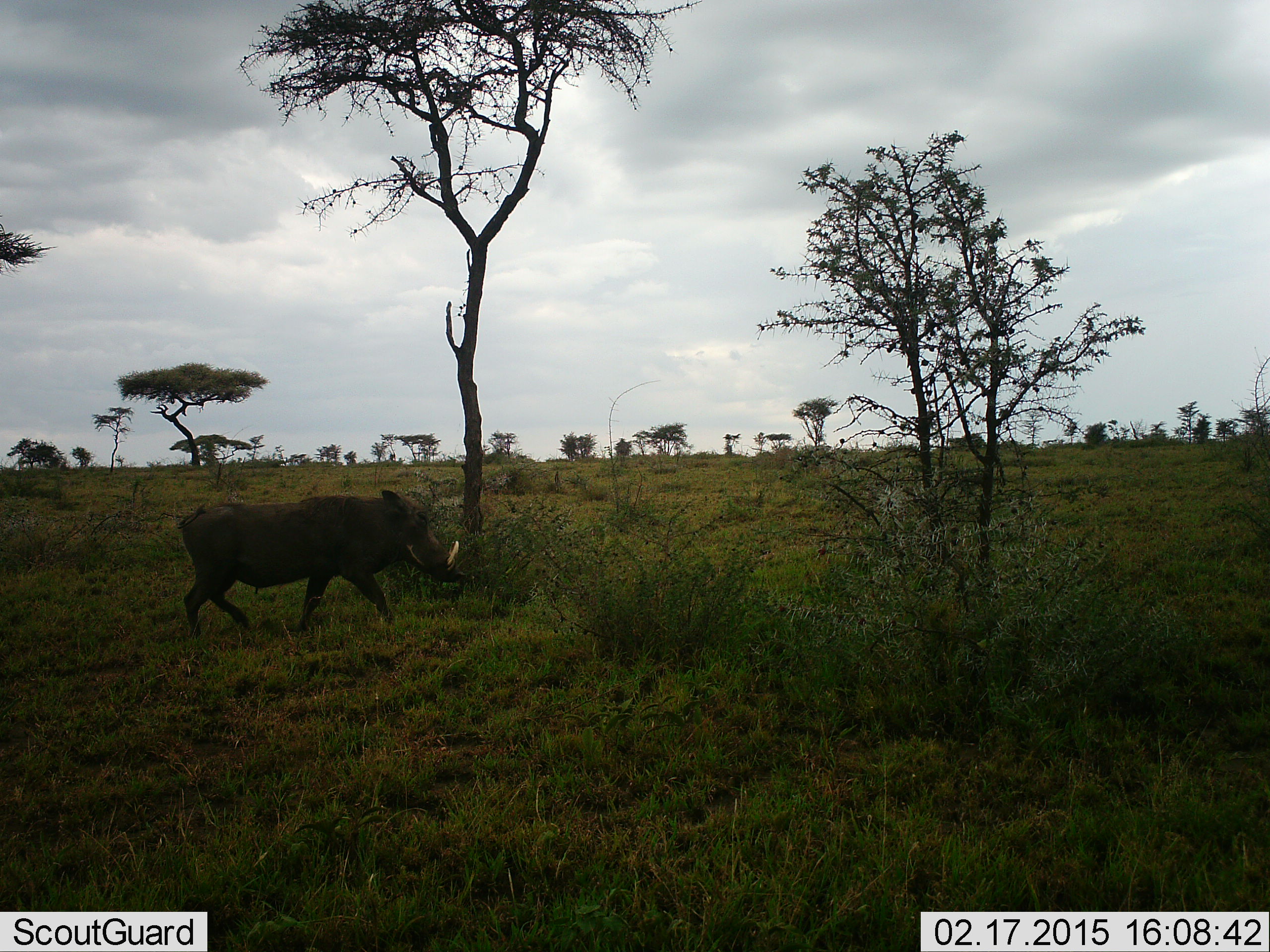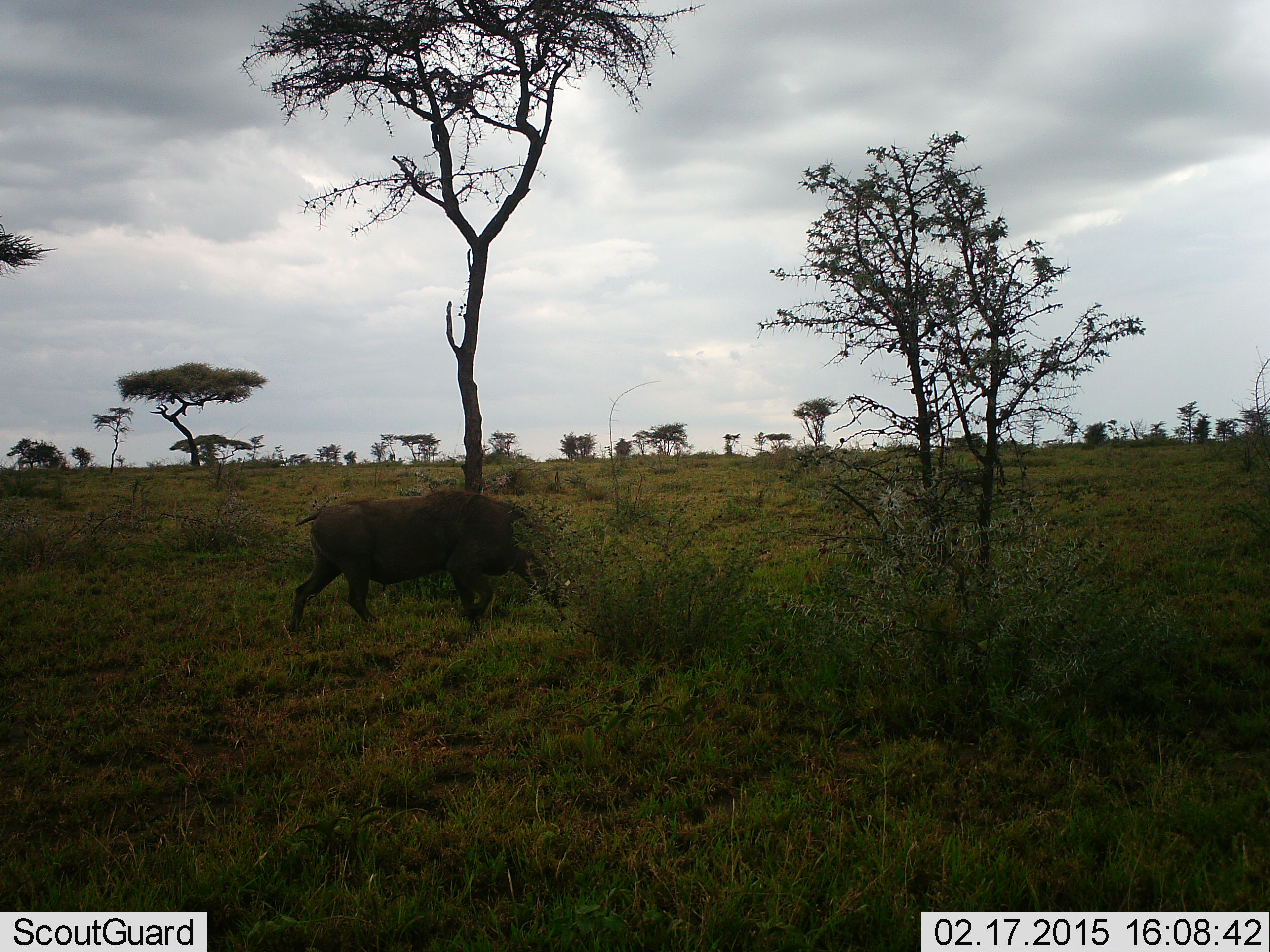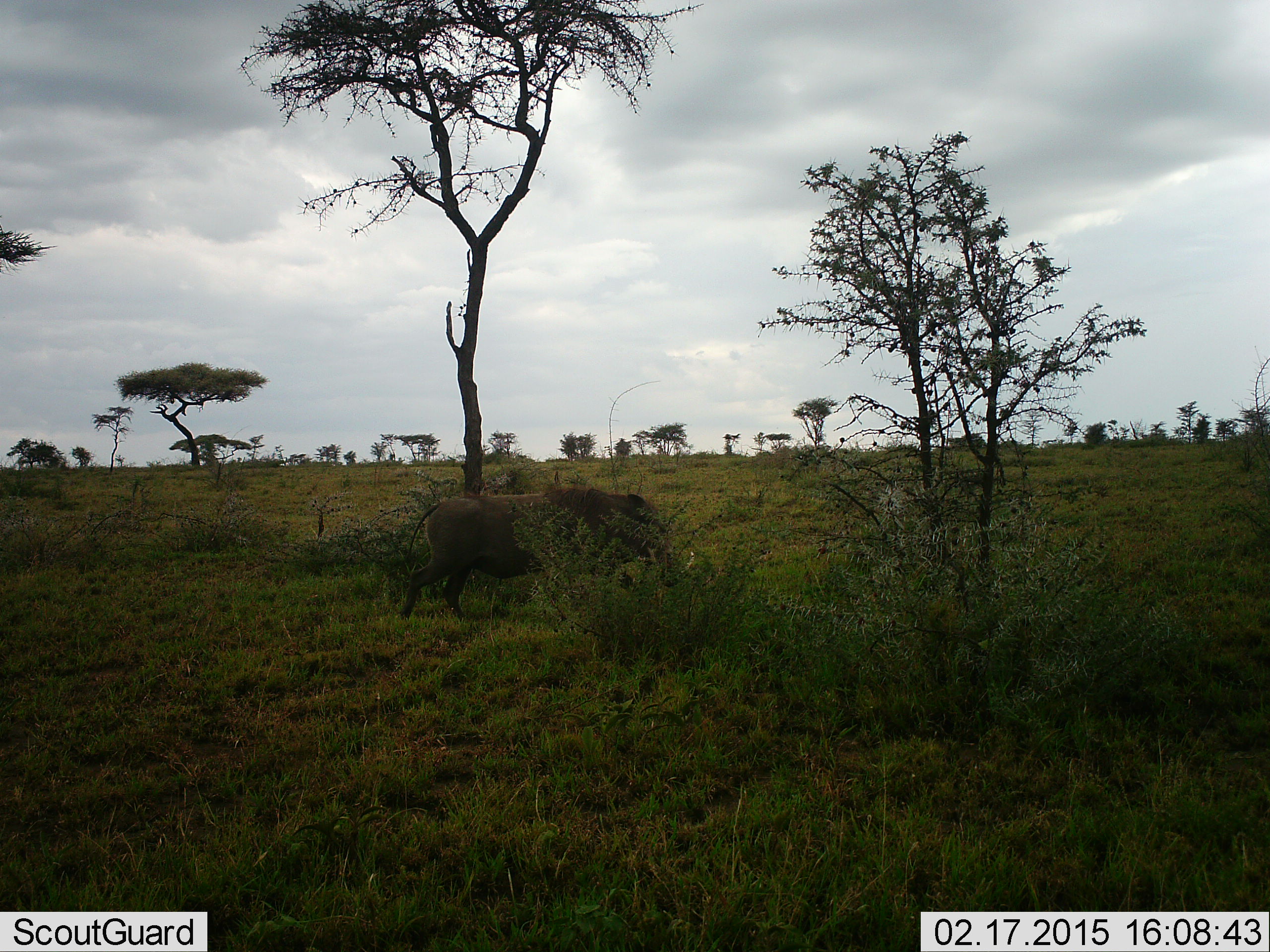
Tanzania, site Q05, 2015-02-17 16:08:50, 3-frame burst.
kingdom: Animalia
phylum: Chordata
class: Mammalia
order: Artiodactyla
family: Suidae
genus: Phacochoerus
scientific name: Phacochoerus africanus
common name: warthog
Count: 1.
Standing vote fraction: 0%.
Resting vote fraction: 0%.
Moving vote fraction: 100%.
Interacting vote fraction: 0%.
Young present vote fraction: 0%.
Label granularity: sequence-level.